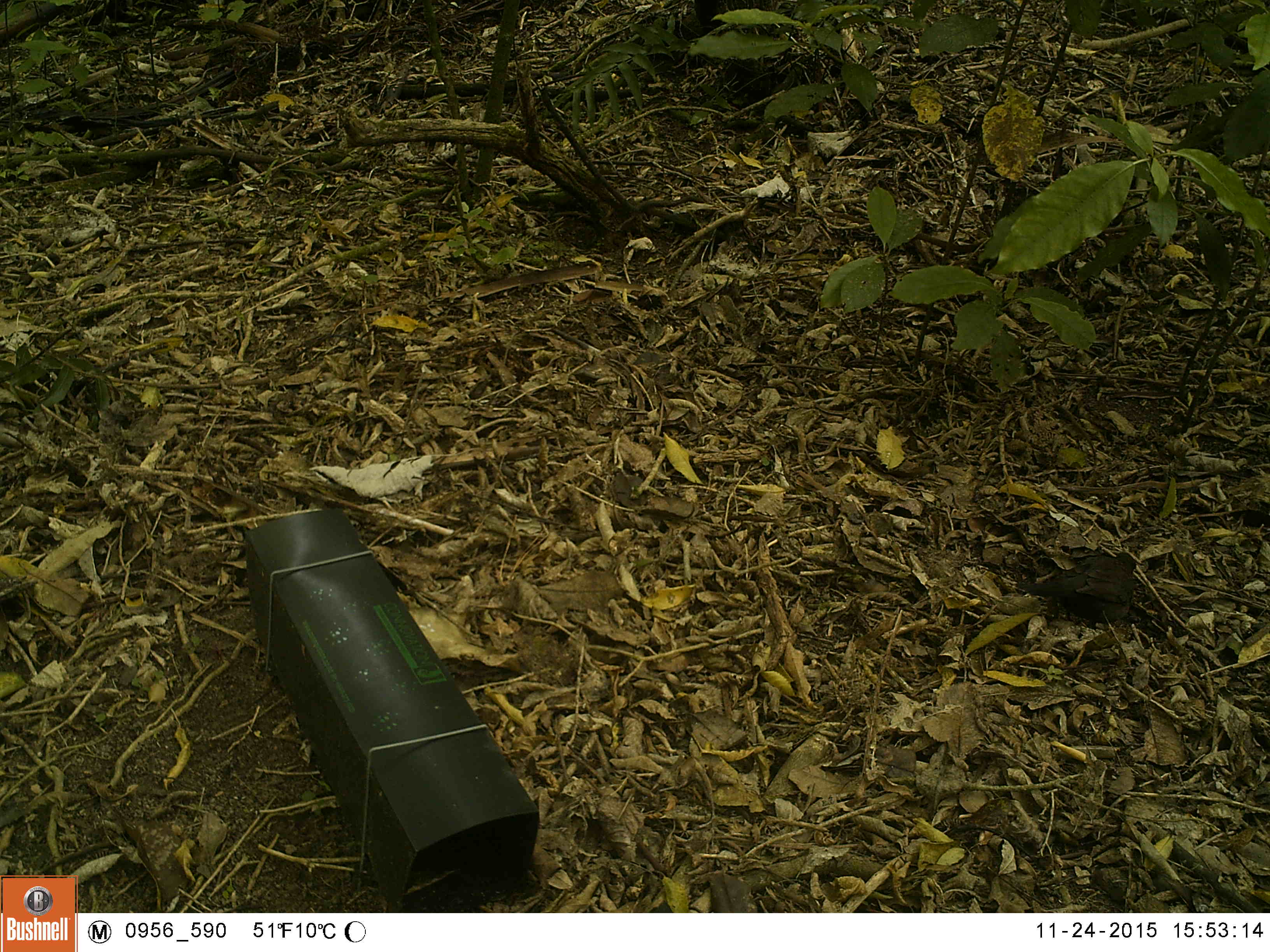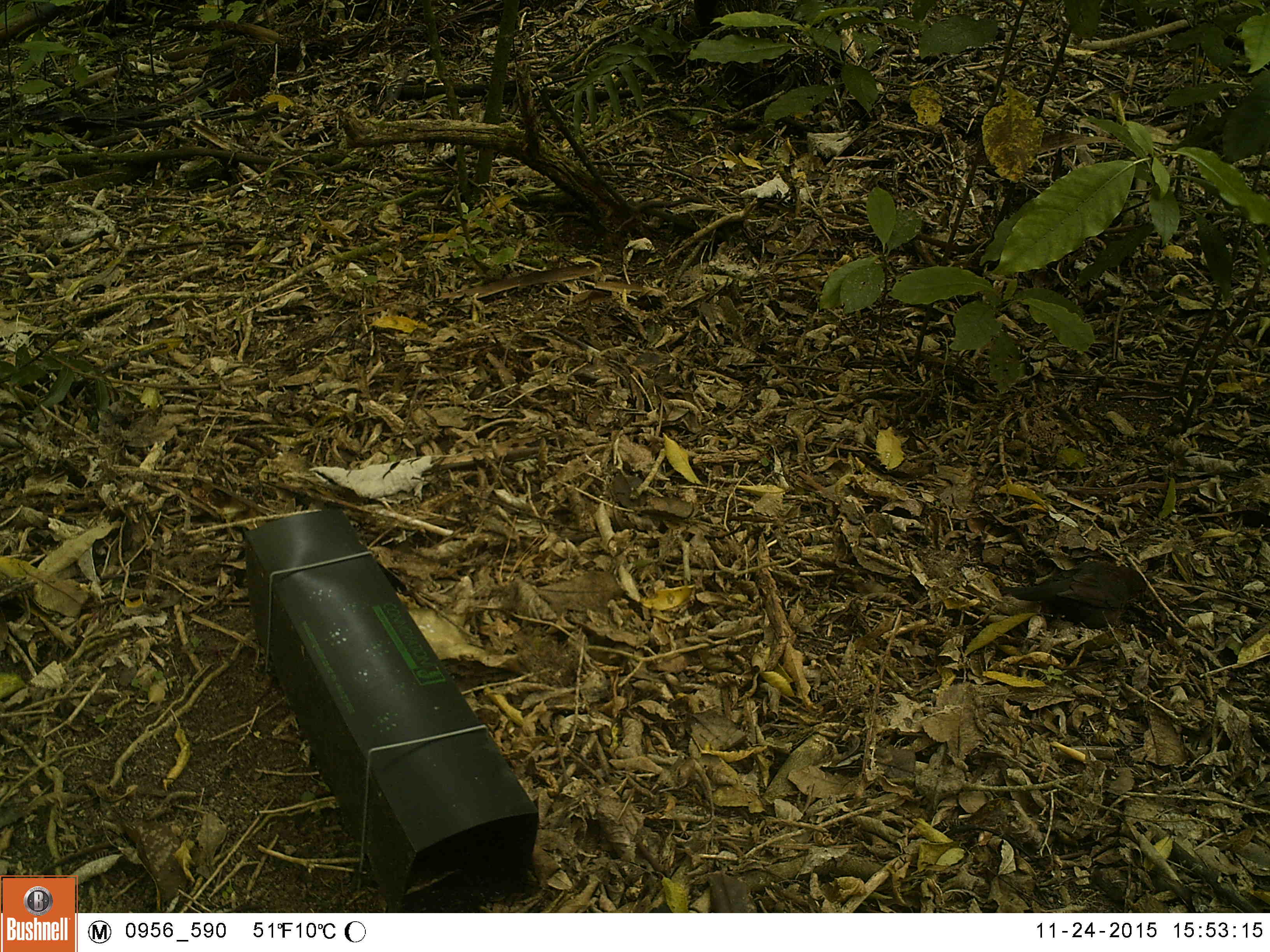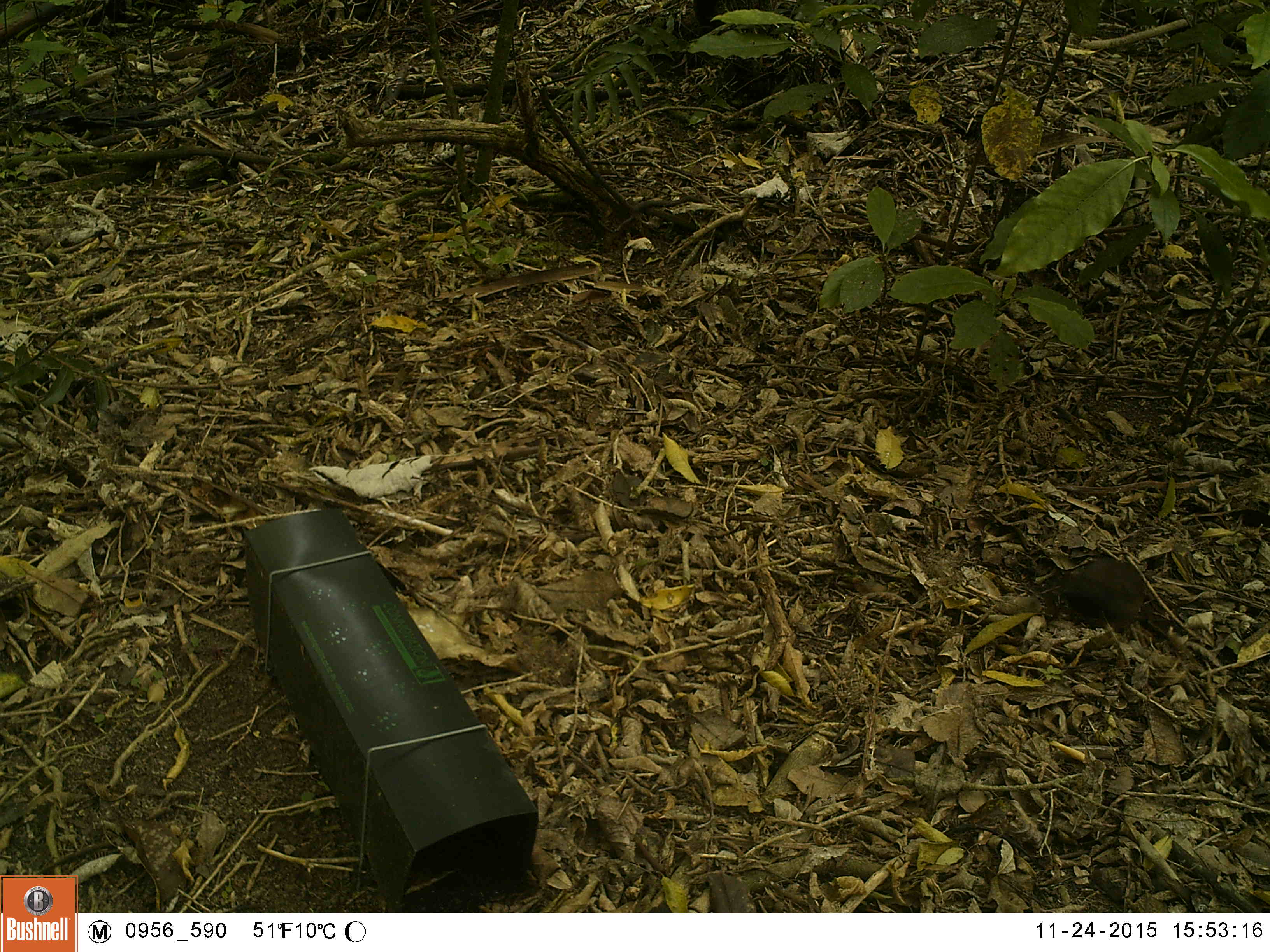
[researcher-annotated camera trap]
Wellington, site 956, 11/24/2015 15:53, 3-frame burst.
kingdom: Animalia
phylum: Chordata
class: Aves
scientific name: Aves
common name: bird